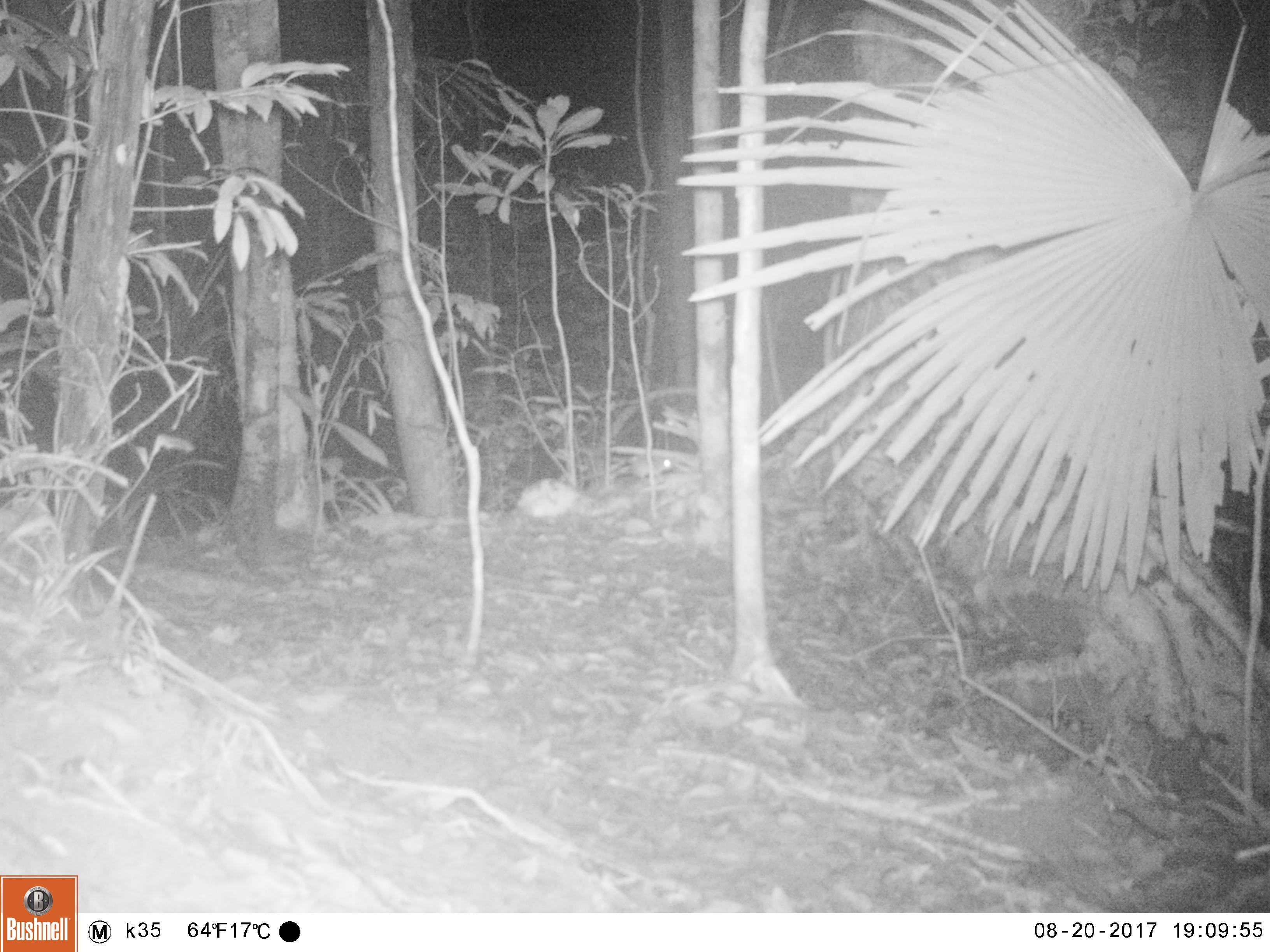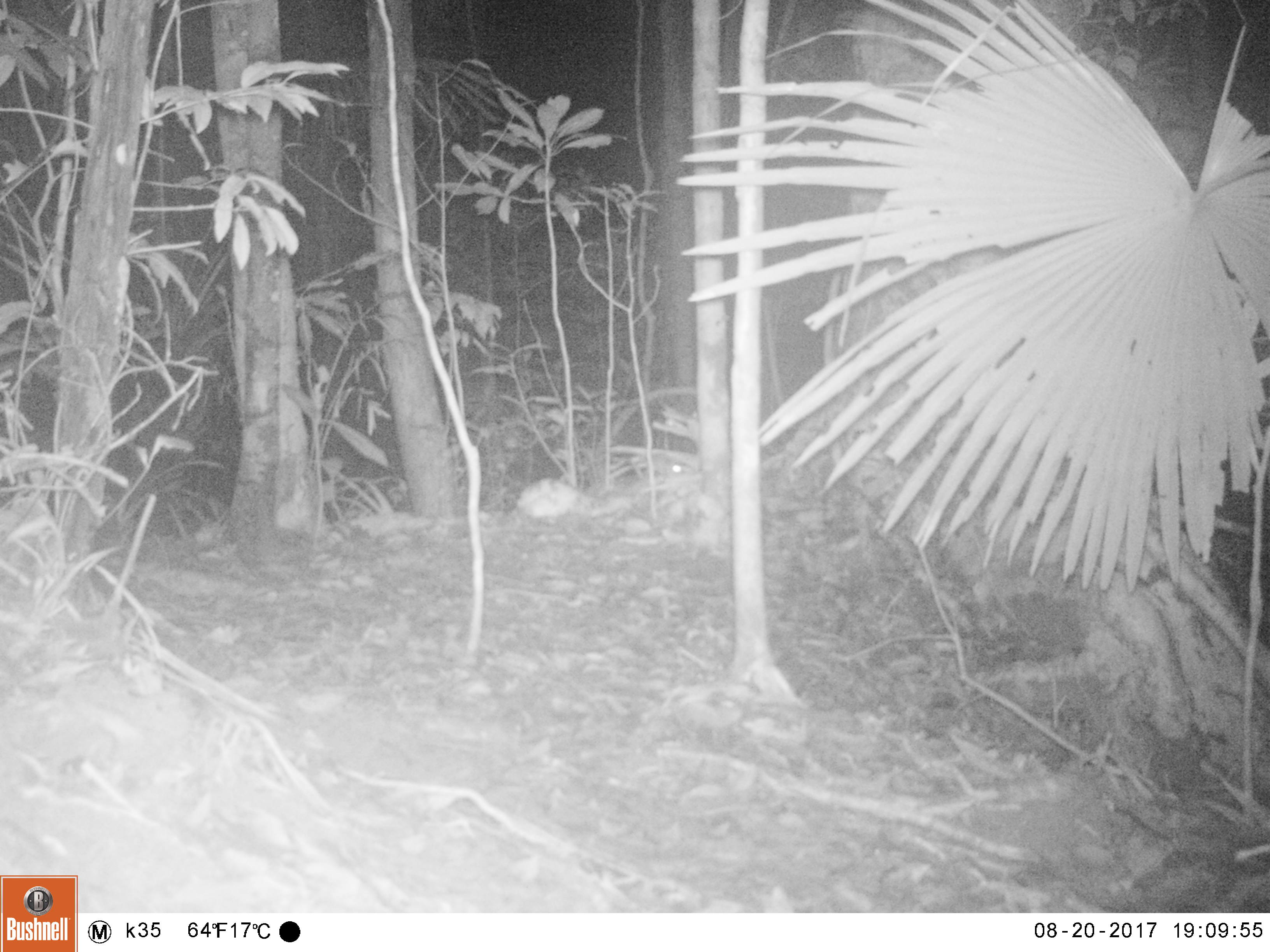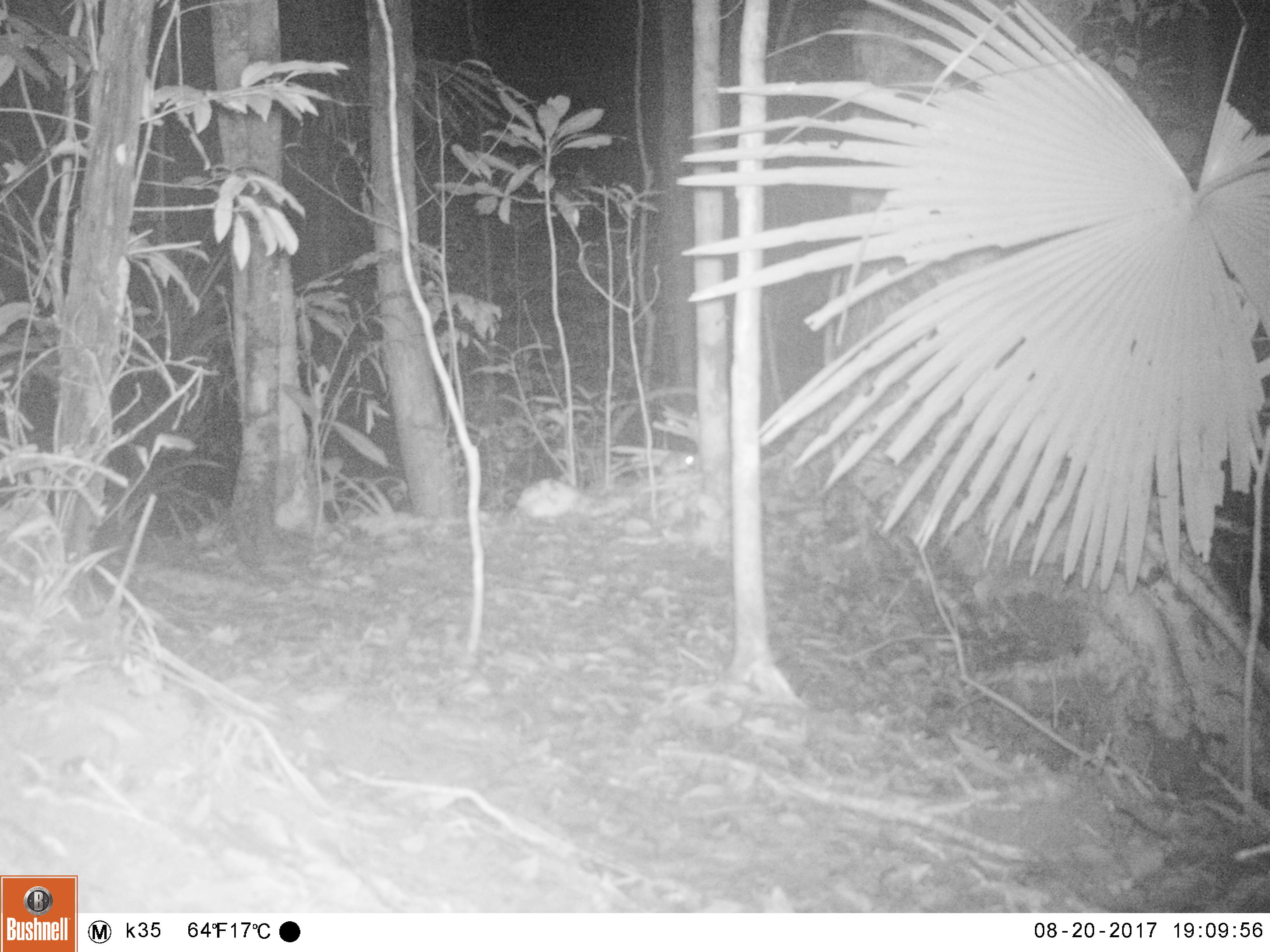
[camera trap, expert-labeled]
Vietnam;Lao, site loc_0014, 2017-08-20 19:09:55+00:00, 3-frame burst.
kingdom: Animalia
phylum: Chordata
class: Mammalia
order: Rodentia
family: Muridae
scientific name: Muridae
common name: old-world mice and rats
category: unidentified murid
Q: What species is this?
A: Unidentified murid (old-world mice and rats) (Muridae).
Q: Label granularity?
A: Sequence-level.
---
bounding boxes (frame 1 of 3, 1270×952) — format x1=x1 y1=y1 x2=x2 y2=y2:
unidentified murid: x1=632 y1=457 x2=675 y2=478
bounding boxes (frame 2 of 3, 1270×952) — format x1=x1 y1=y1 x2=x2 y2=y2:
unidentified murid: x1=652 y1=455 x2=685 y2=477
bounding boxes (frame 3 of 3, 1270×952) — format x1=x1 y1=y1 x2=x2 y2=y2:
unidentified murid: x1=659 y1=450 x2=695 y2=476